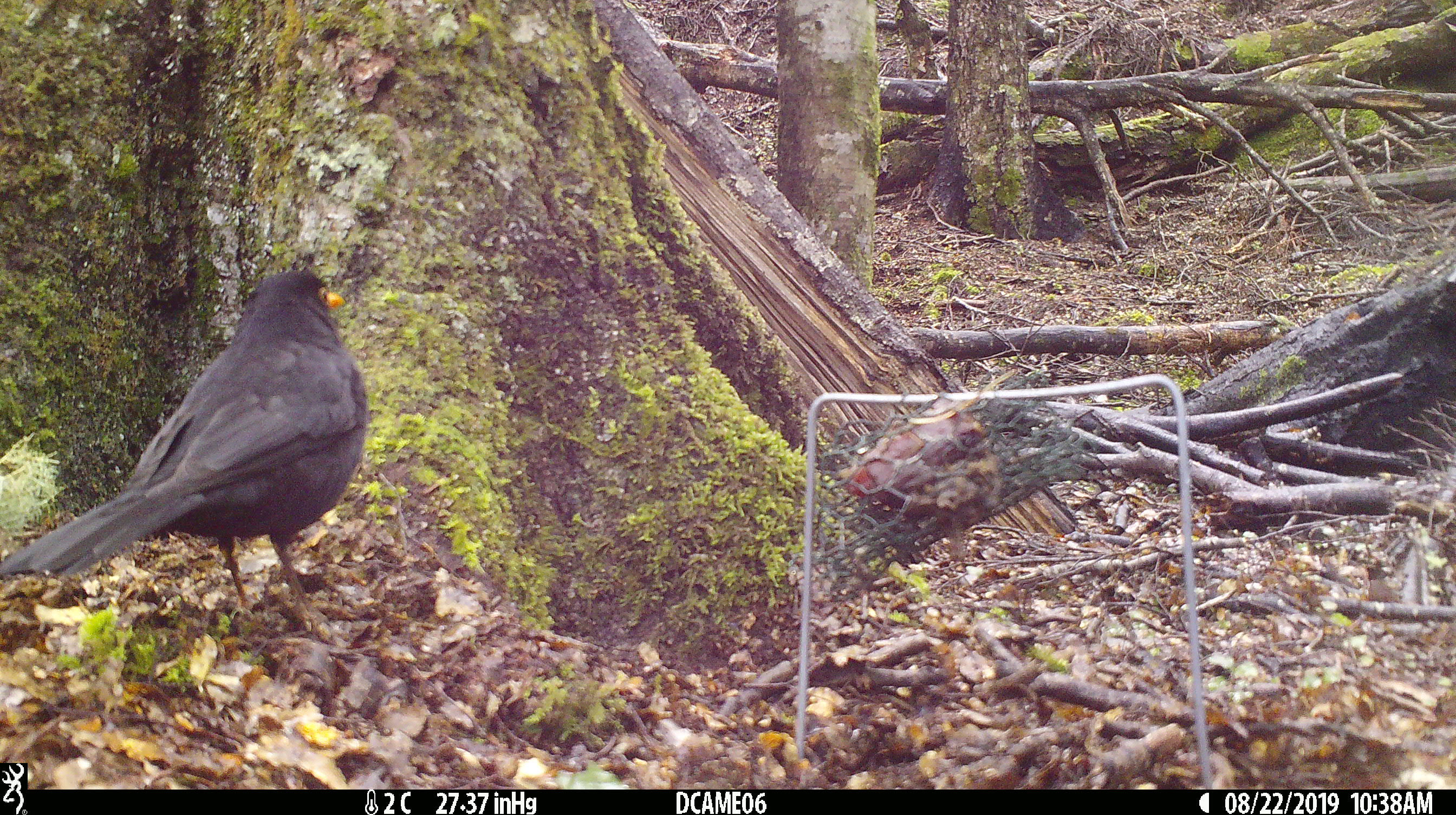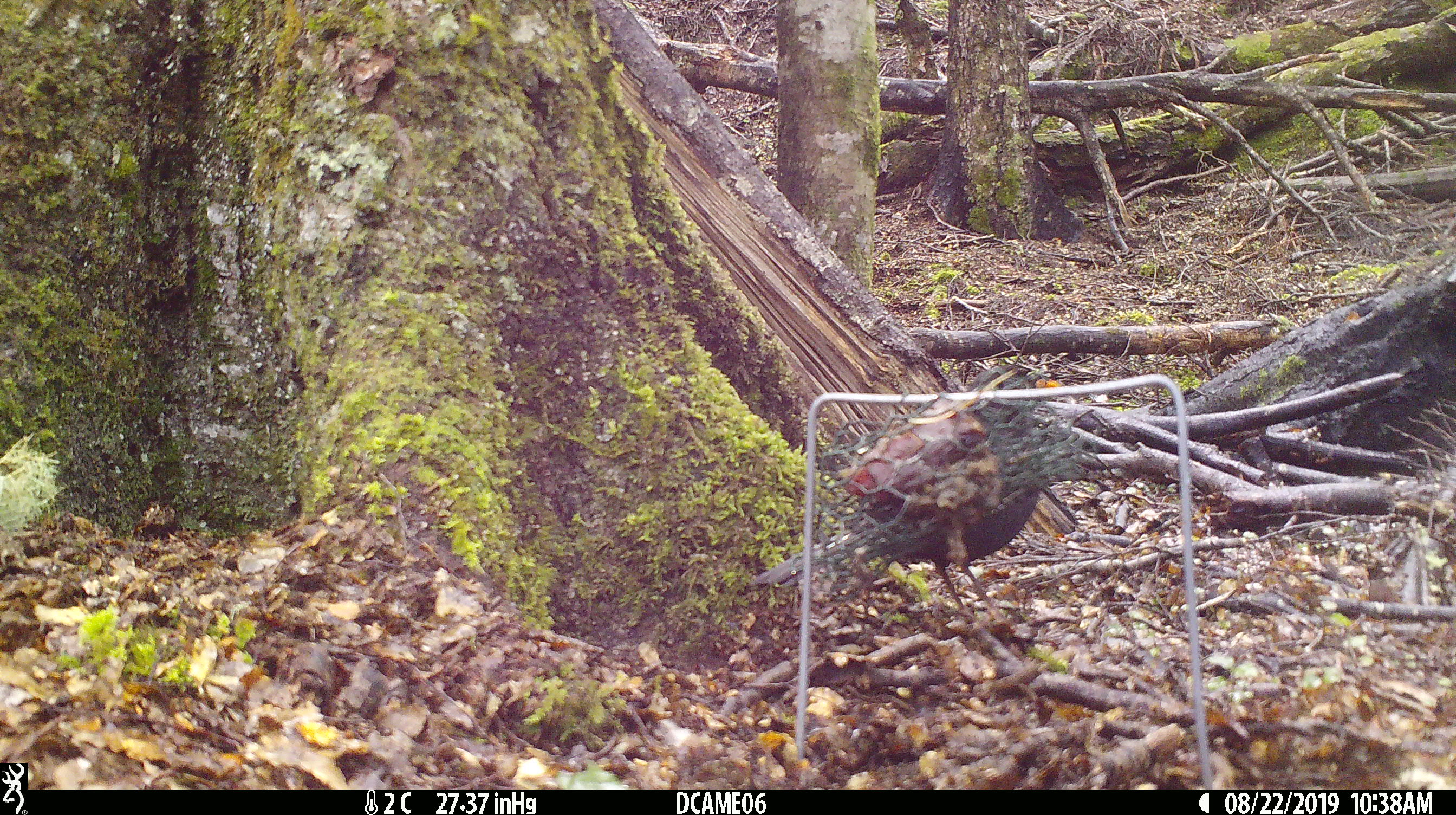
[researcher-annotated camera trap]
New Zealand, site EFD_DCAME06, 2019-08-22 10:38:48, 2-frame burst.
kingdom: Animalia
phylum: Chordata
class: Aves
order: Passeriformes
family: Turdidae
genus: Turdus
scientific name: Turdus merula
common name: eurasian blackbird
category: blackbird